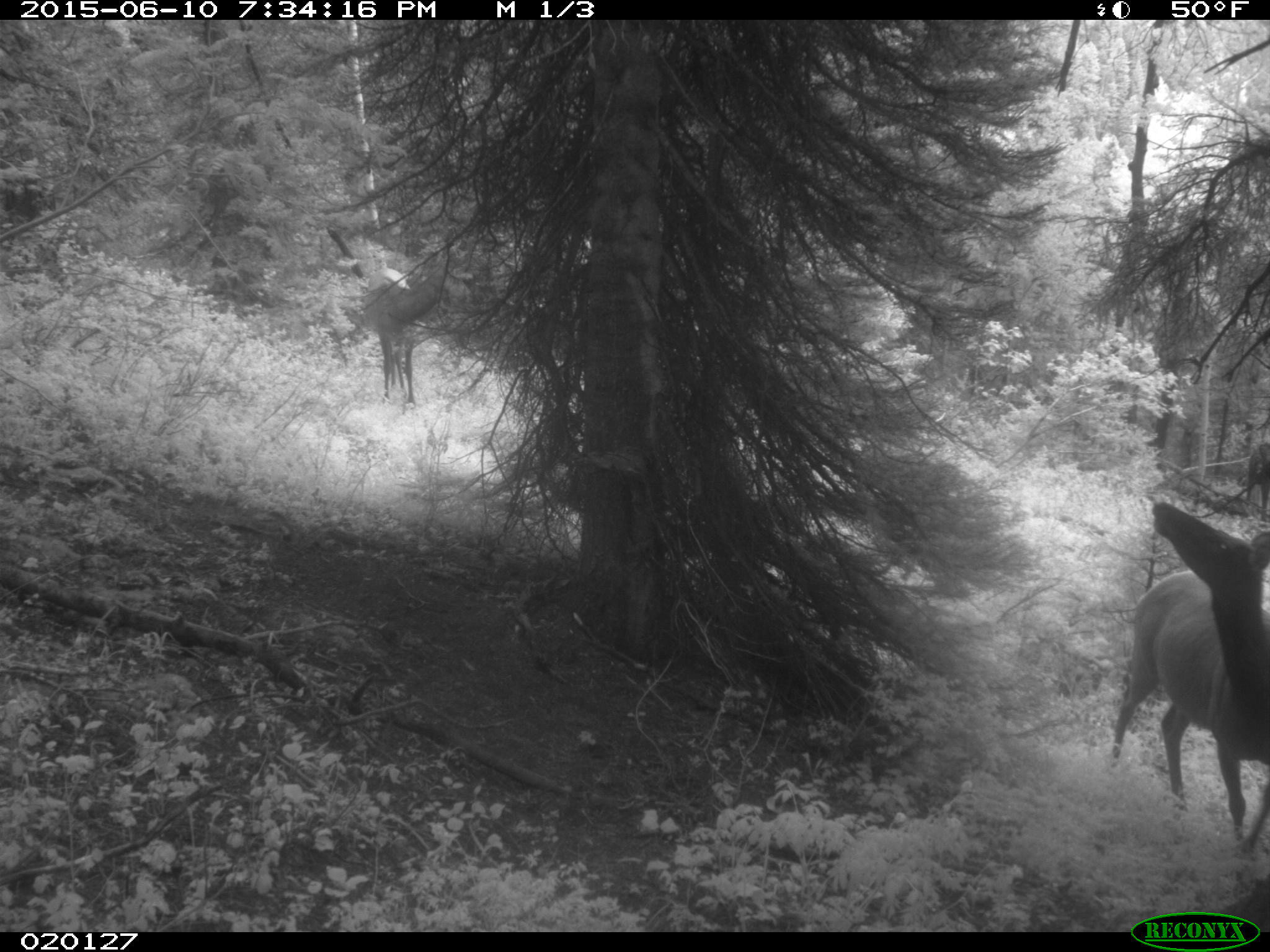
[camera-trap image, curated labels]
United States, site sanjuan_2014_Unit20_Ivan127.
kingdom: Animalia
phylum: Chordata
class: Mammalia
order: Artiodactyla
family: Cervidae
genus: Cervus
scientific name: Cervus elaphus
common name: red deer